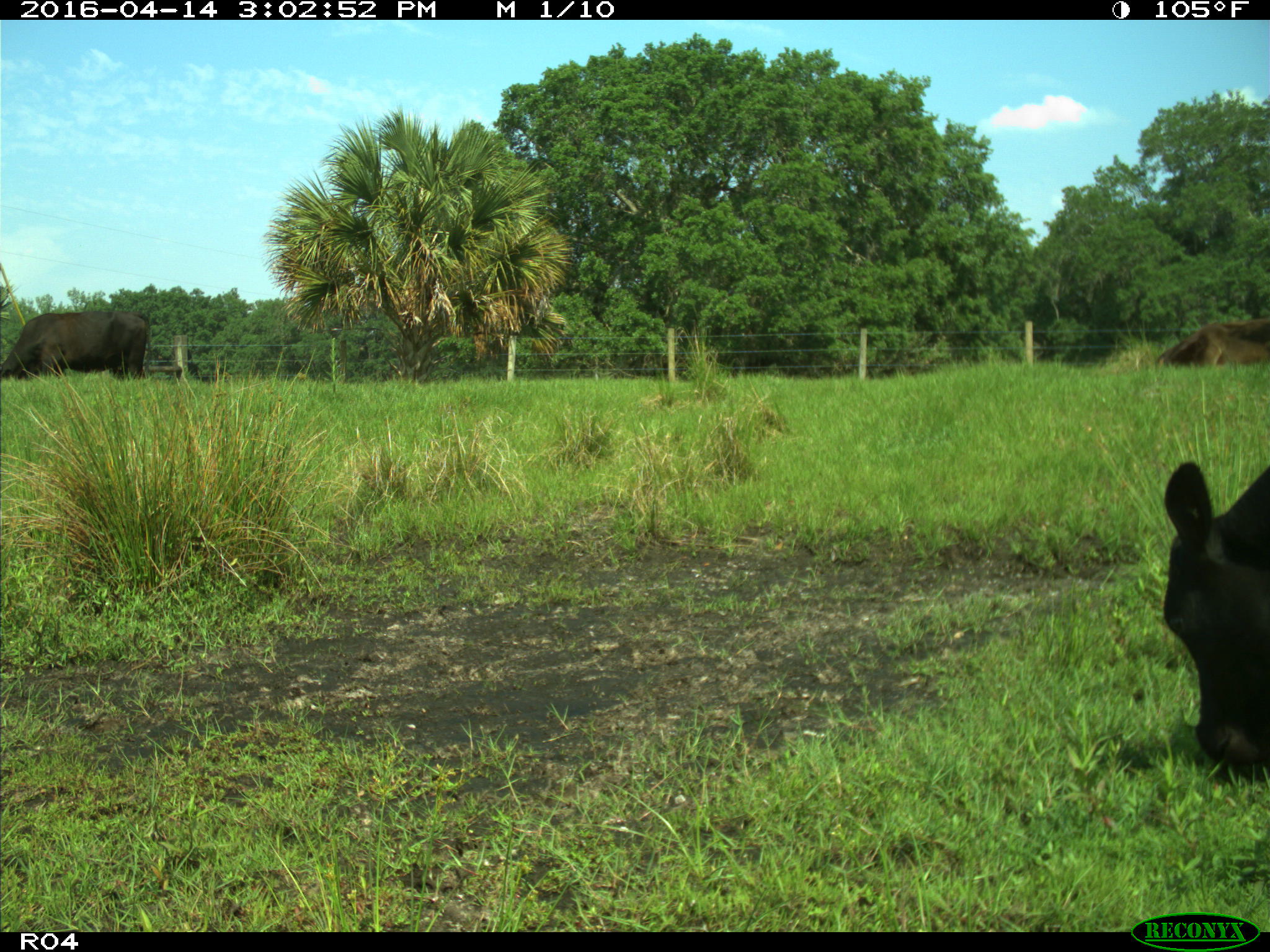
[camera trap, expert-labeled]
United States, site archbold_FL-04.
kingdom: Animalia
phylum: Chordata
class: Mammalia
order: Artiodactyla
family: Bovidae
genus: Bos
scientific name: Bos taurus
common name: domestic cow